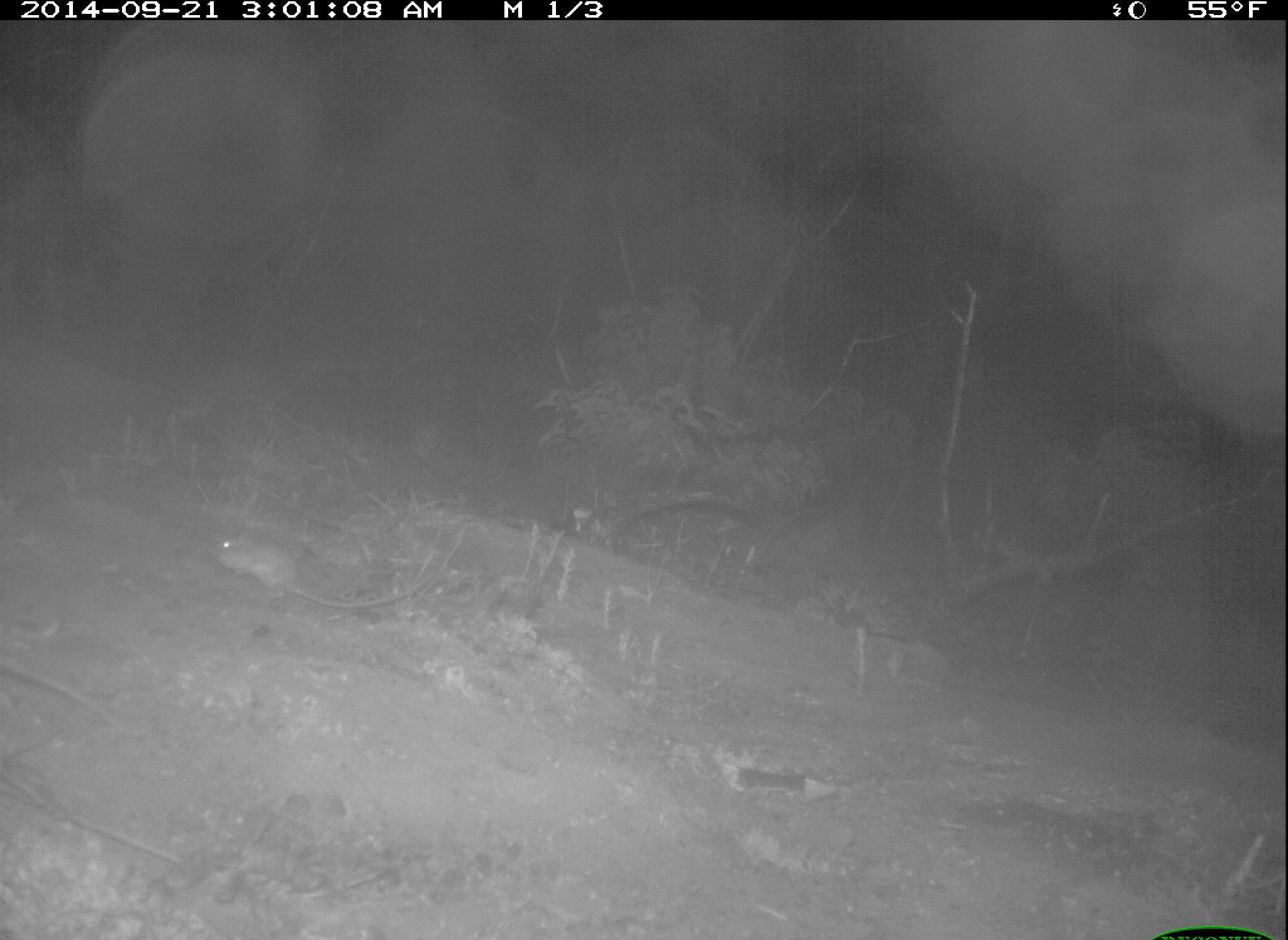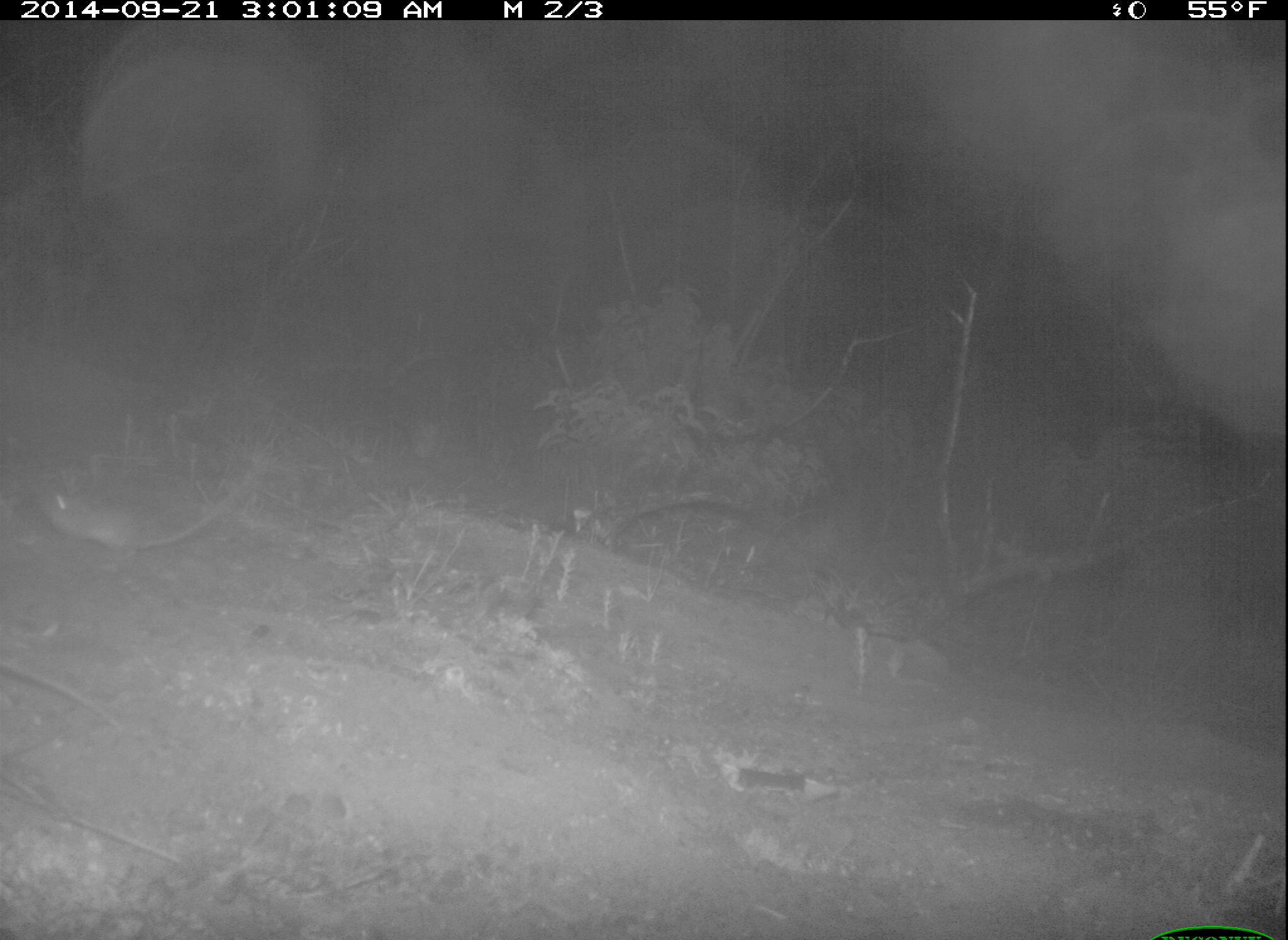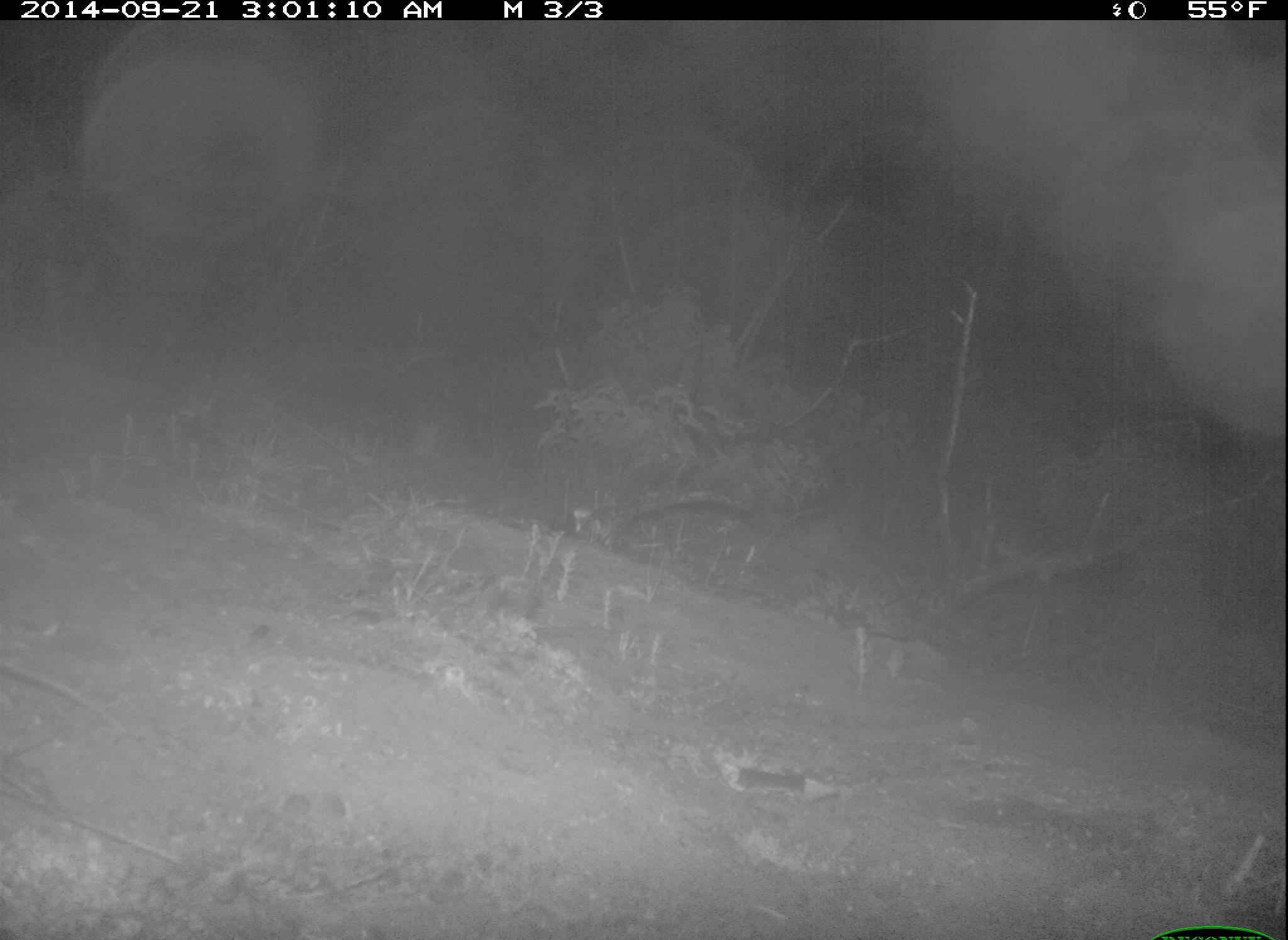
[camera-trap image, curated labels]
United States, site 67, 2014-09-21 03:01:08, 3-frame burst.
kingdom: Animalia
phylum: Chordata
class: Mammalia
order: Rodentia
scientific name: Rodentia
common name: rodent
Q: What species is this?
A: Rodent (Rodentia).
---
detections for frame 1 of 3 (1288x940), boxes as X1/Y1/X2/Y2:
rodent: 205/527/440/609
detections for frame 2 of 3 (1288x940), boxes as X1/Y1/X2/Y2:
rodent: 30/448/276/554